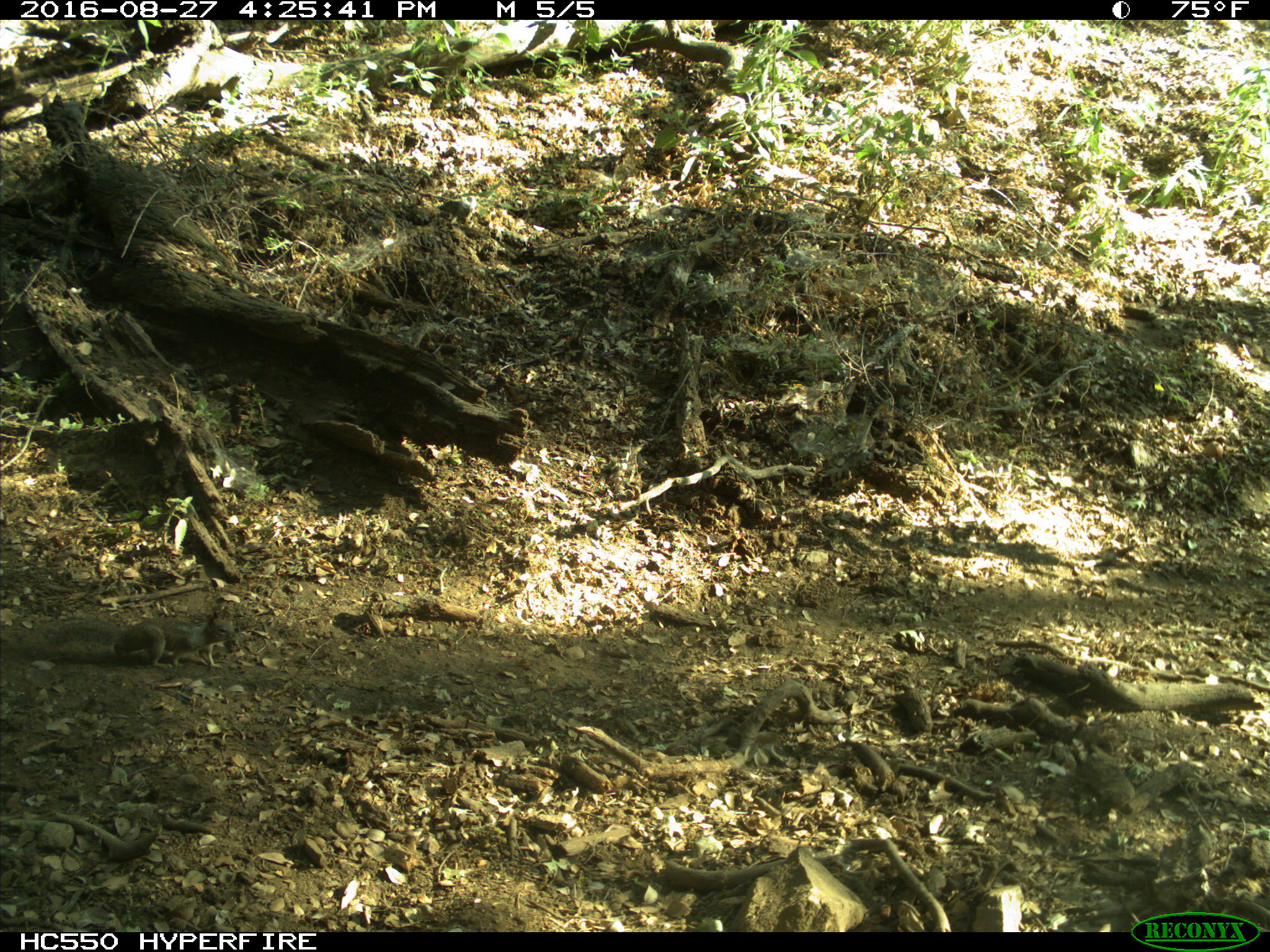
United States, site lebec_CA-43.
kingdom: Animalia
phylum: Chordata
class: Mammalia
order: Rodentia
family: Sciuridae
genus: Otospermophilus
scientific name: Otospermophilus beecheyi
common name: california ground squirrel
Otospermophilus beecheyi (california ground squirrel).